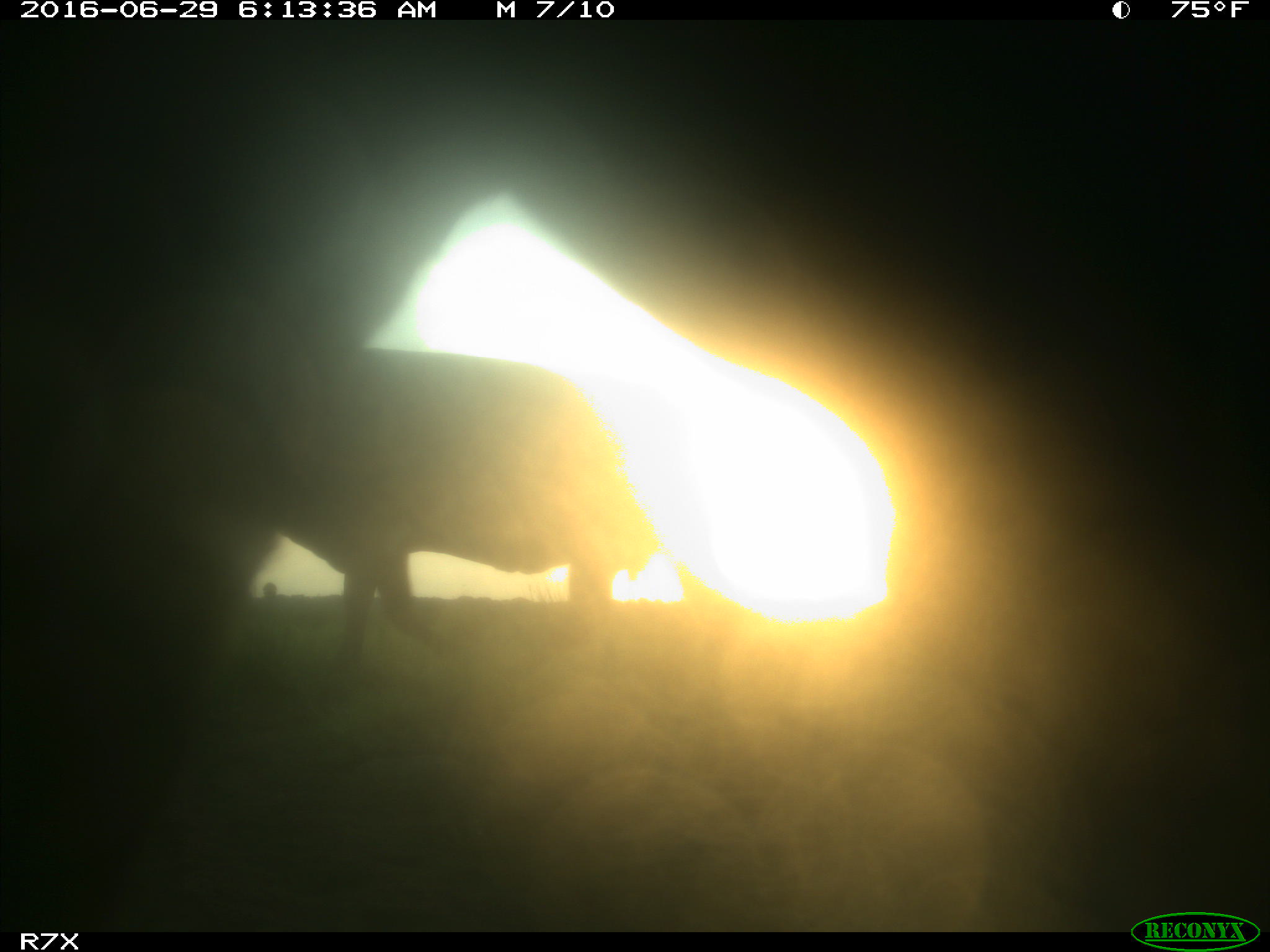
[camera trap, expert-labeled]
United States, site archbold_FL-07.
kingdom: Animalia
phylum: Chordata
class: Mammalia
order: Artiodactyla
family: Bovidae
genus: Bos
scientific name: Bos taurus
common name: domestic cow